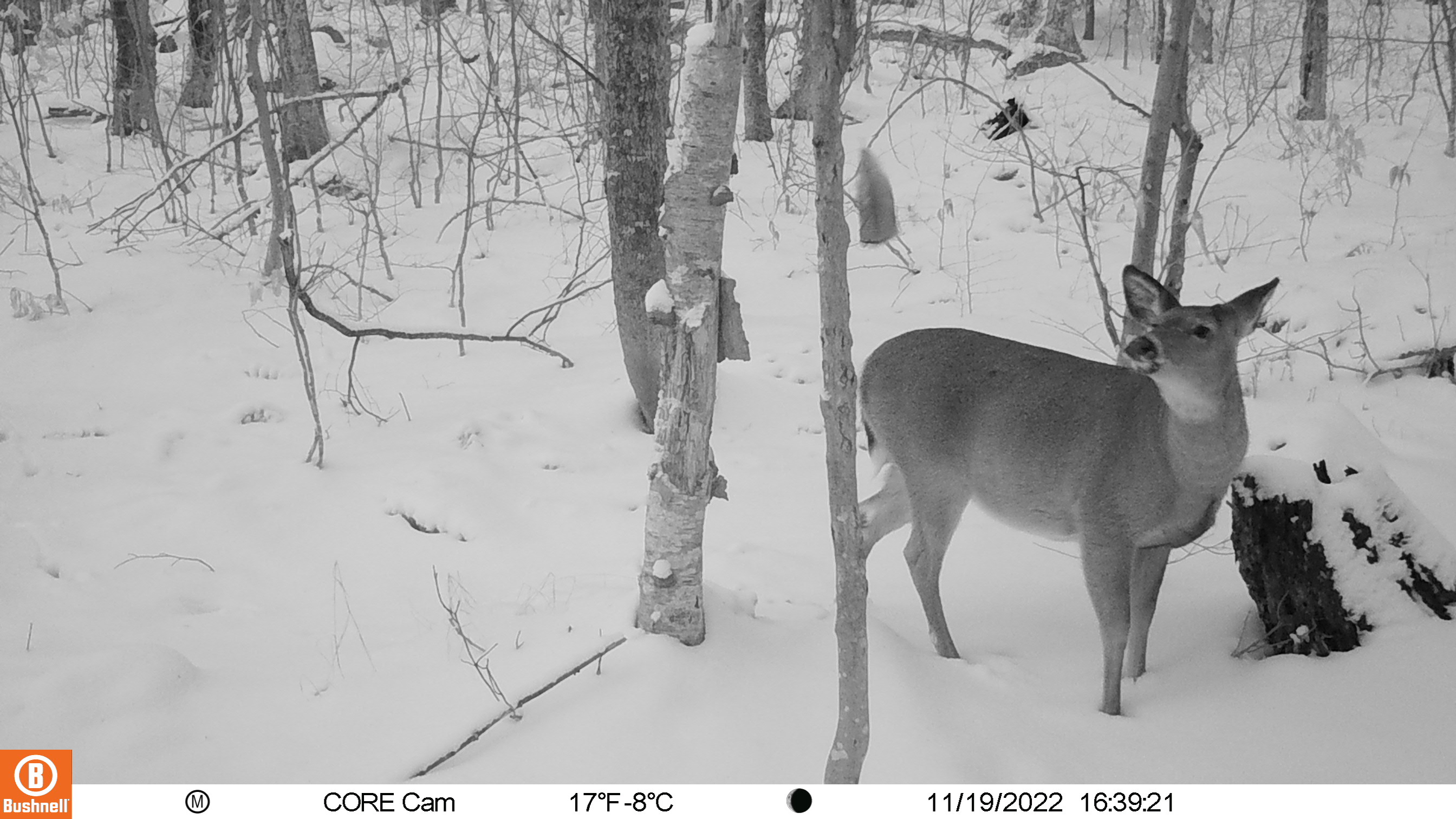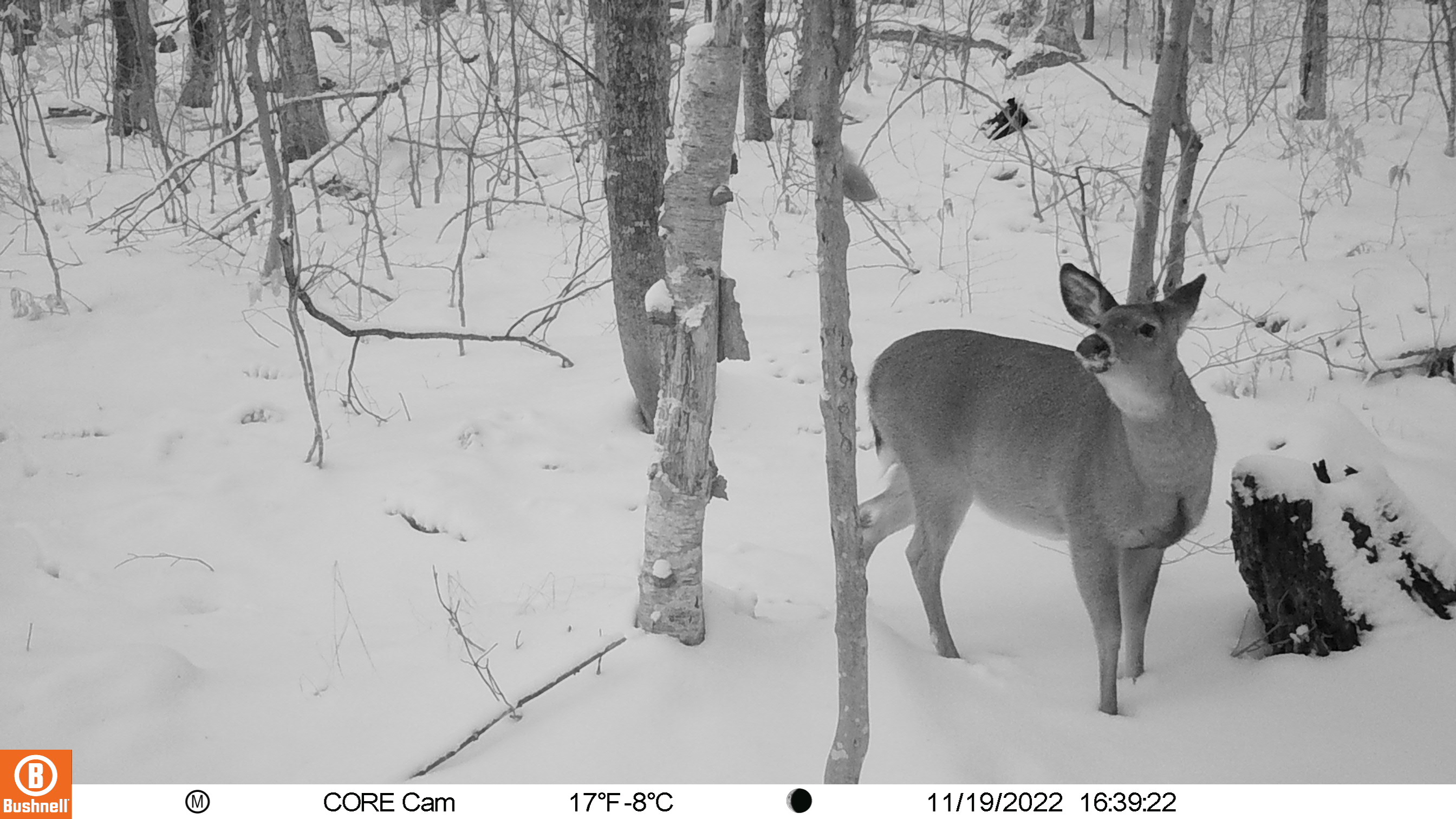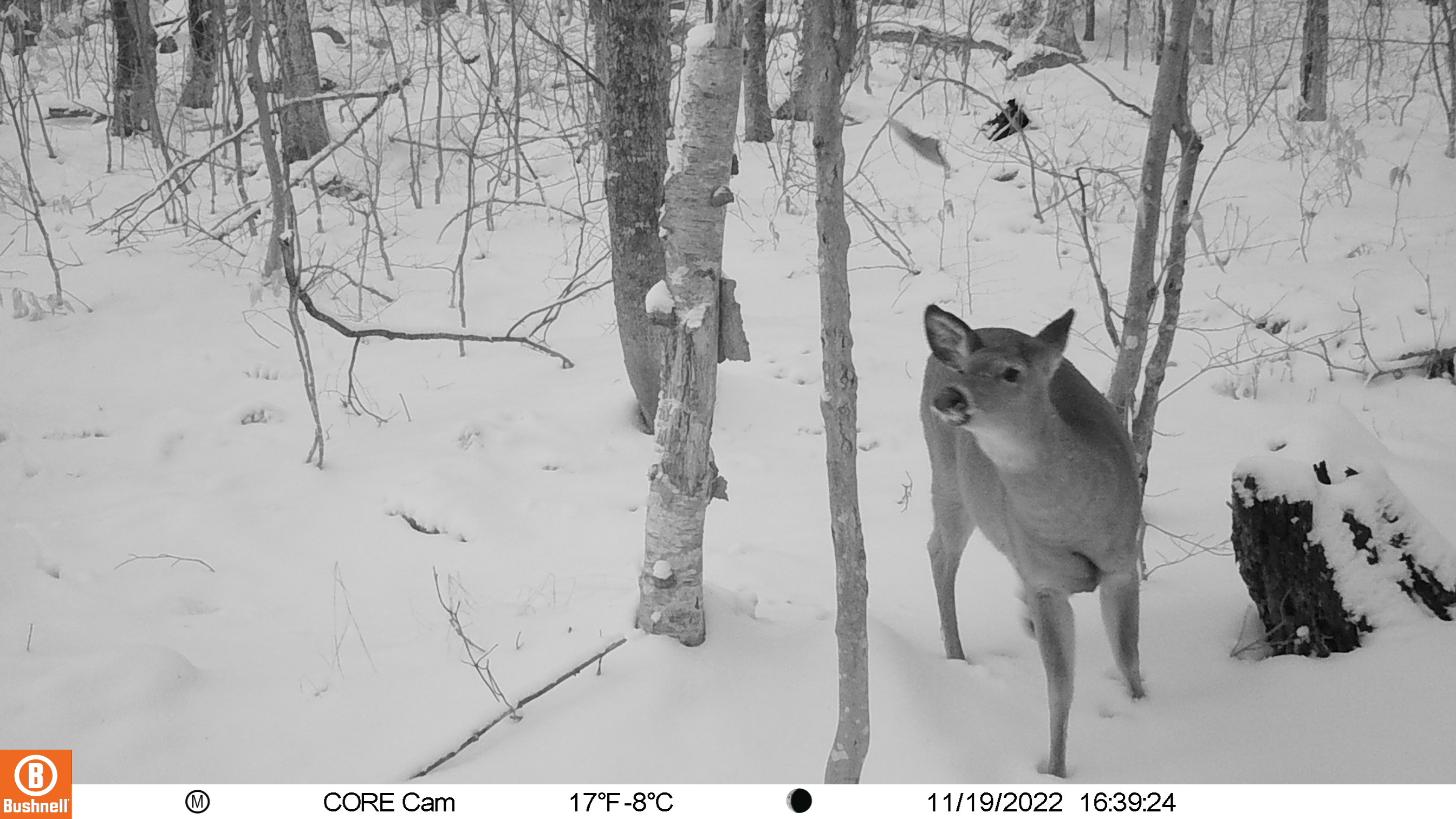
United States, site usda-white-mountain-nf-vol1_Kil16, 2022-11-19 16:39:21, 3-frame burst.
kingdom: Animalia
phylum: Chordata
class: Mammalia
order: Artiodactyla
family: Cervidae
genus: Odocoileus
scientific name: Odocoileus virginianus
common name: white-tailed deer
White-tailed deer (Odocoileus virginianus).